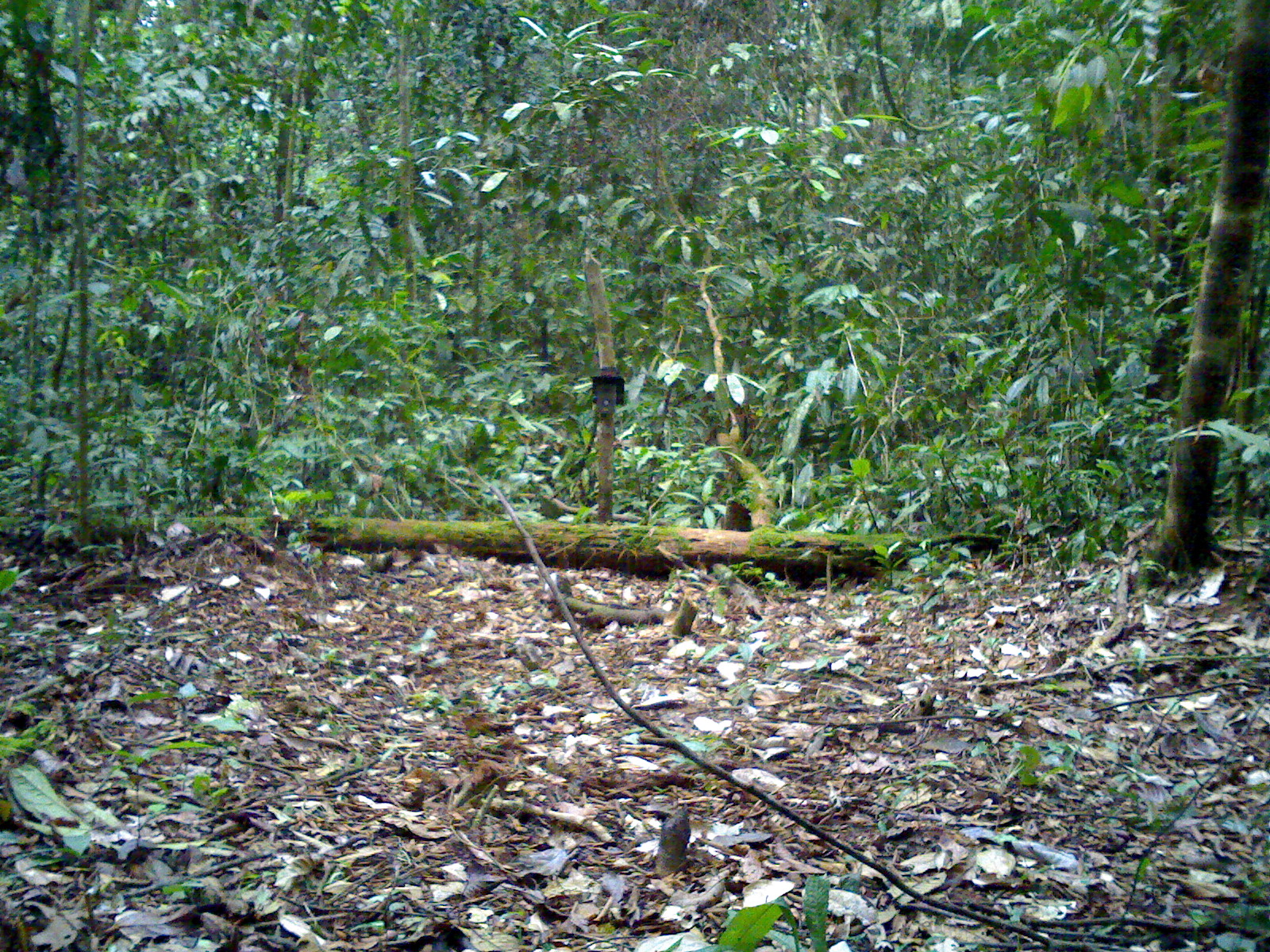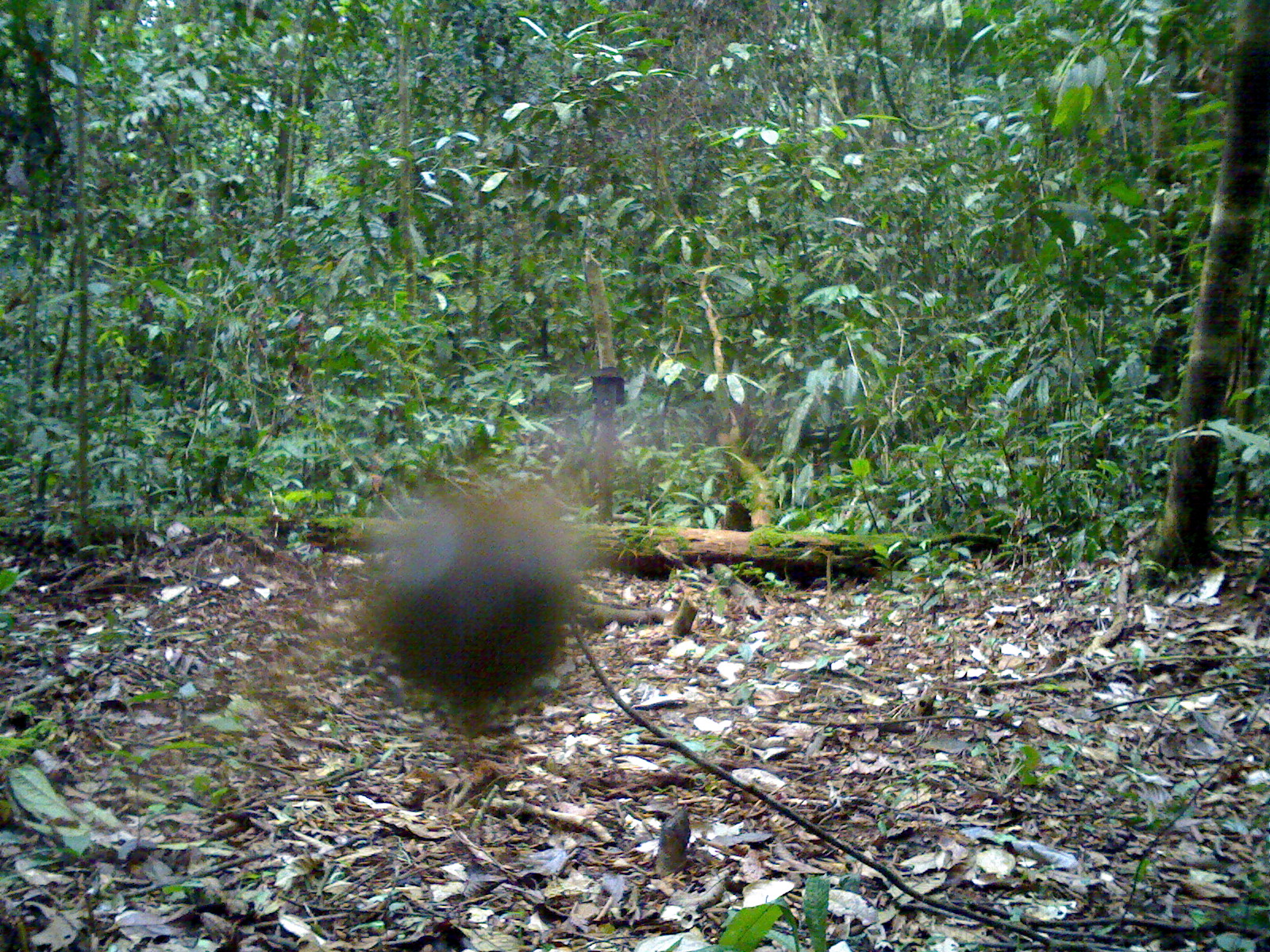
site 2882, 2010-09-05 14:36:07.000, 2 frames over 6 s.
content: unidentified animal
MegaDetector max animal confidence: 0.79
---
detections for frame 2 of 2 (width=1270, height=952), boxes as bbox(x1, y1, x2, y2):
unknown: bbox(351, 487, 577, 717)